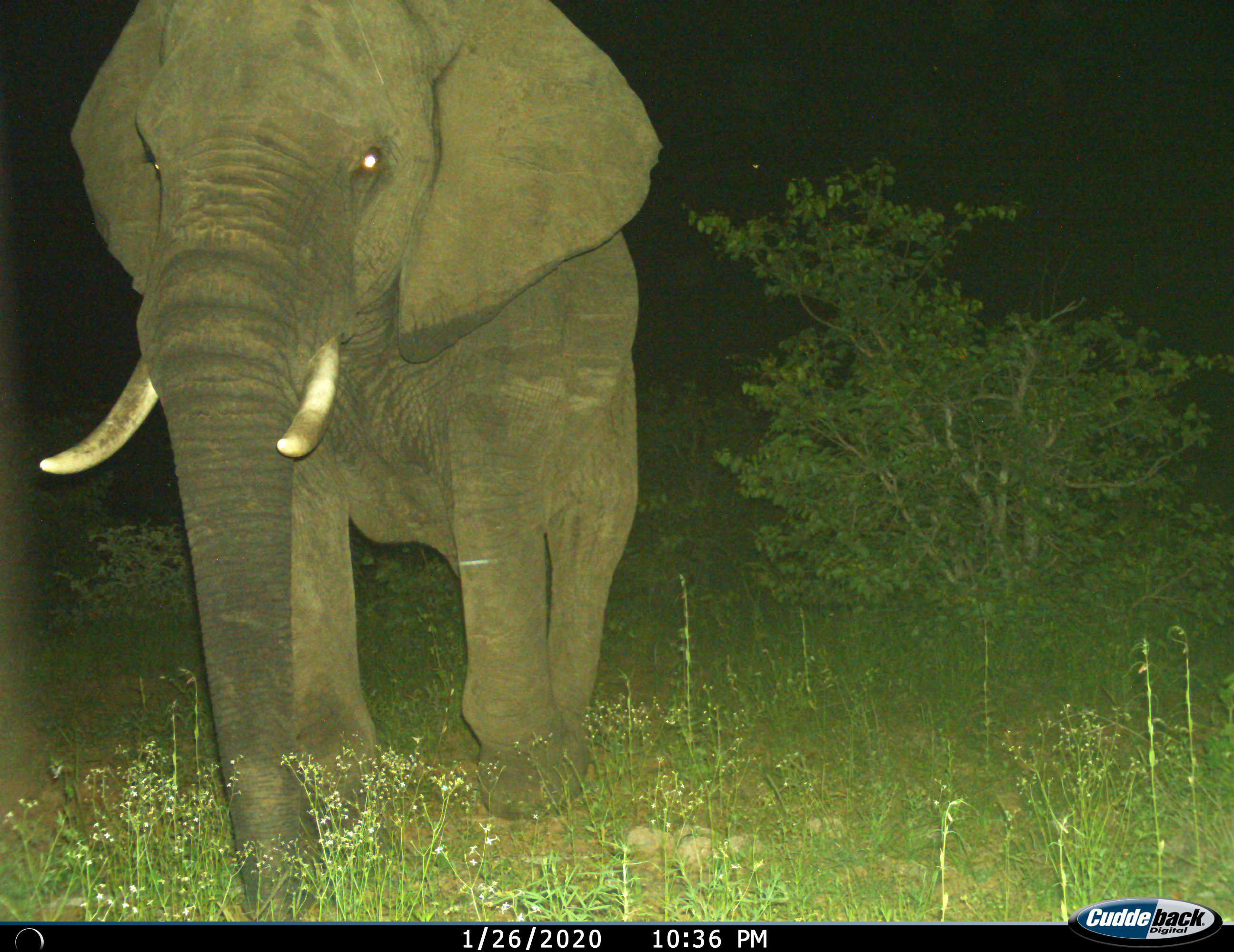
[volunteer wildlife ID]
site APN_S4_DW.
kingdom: Animalia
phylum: Chordata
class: Mammalia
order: Proboscidea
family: Elephantidae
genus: Loxodonta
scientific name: Loxodonta africana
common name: african bush elephant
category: elephant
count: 1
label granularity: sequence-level